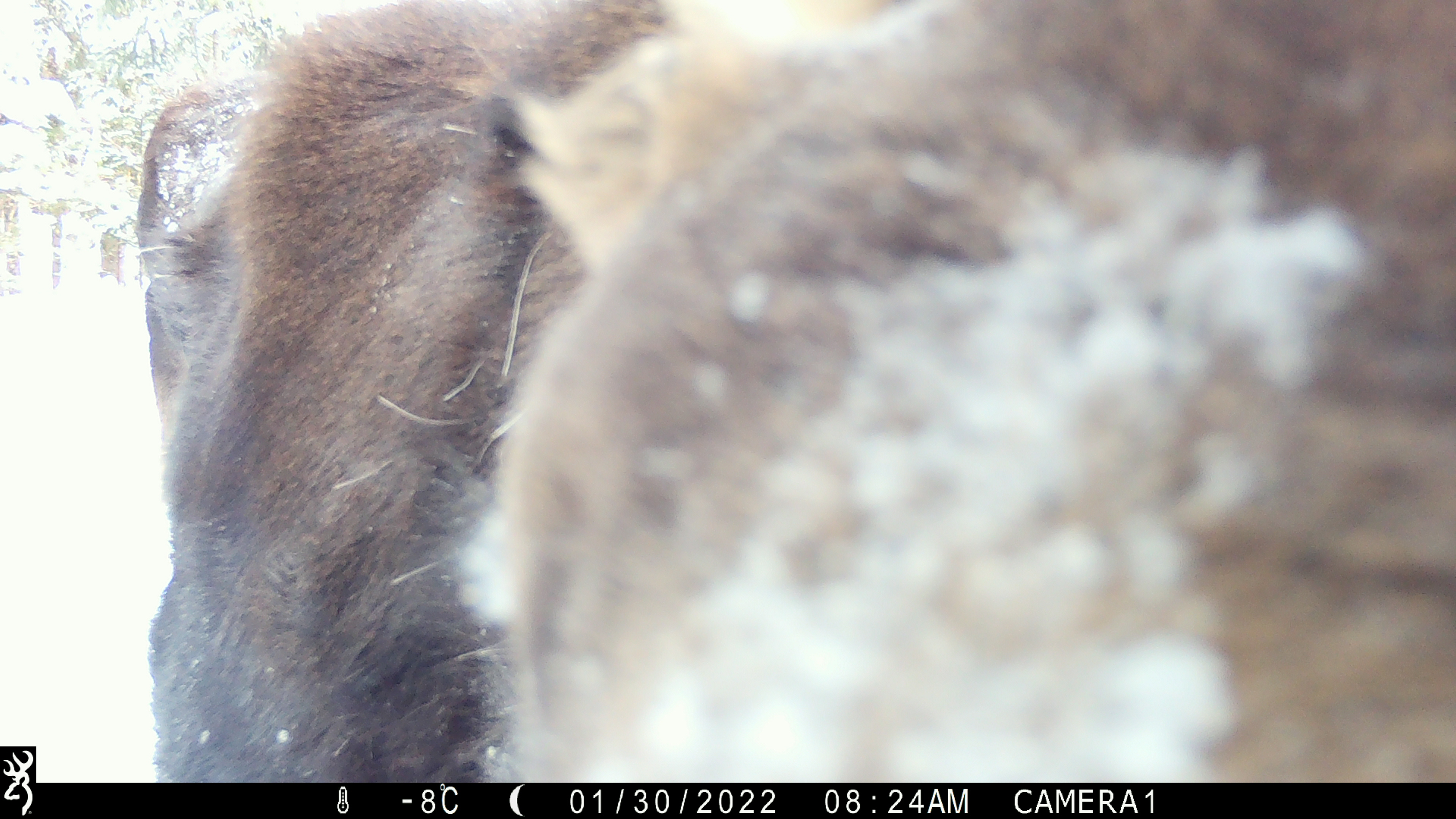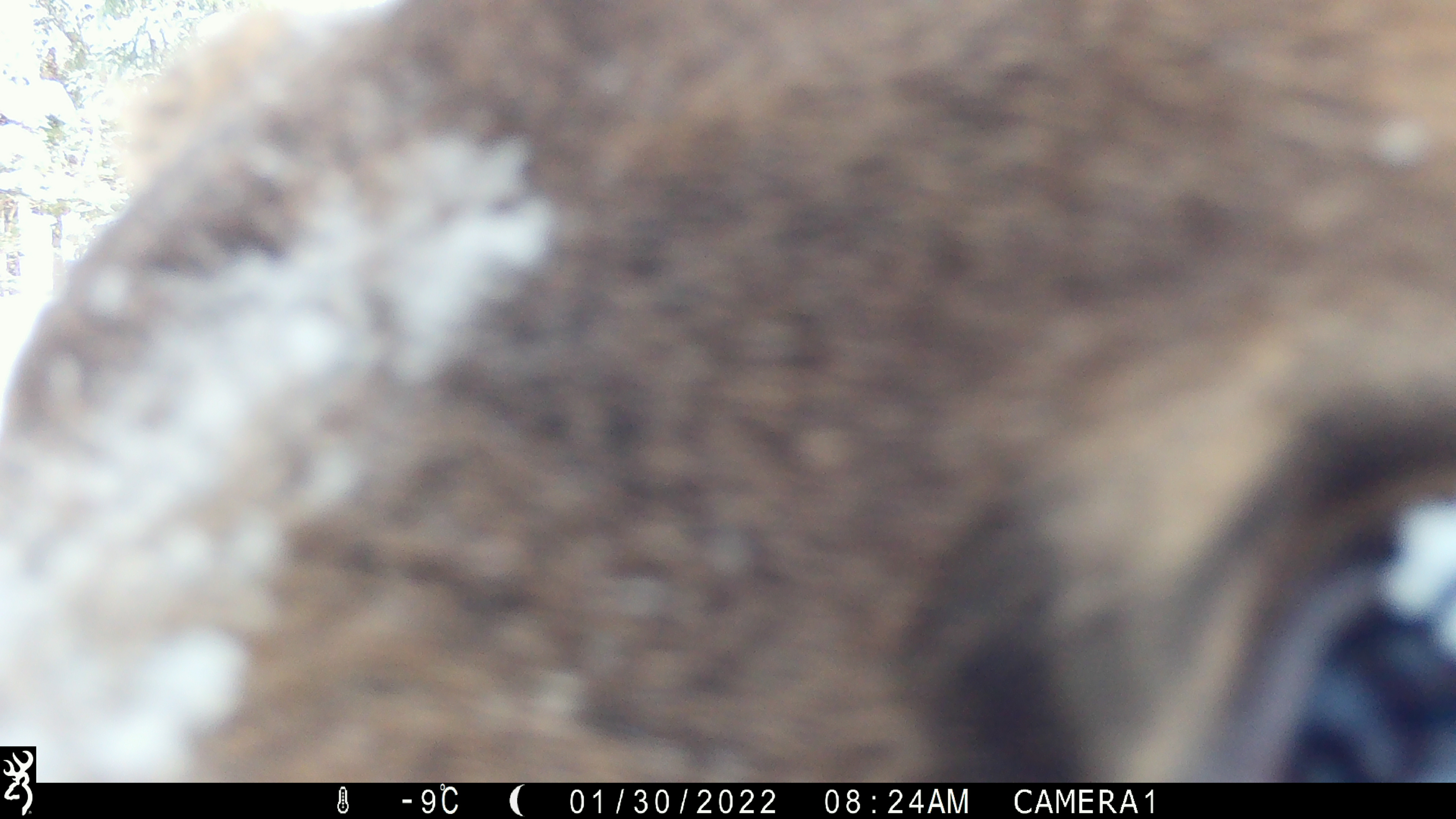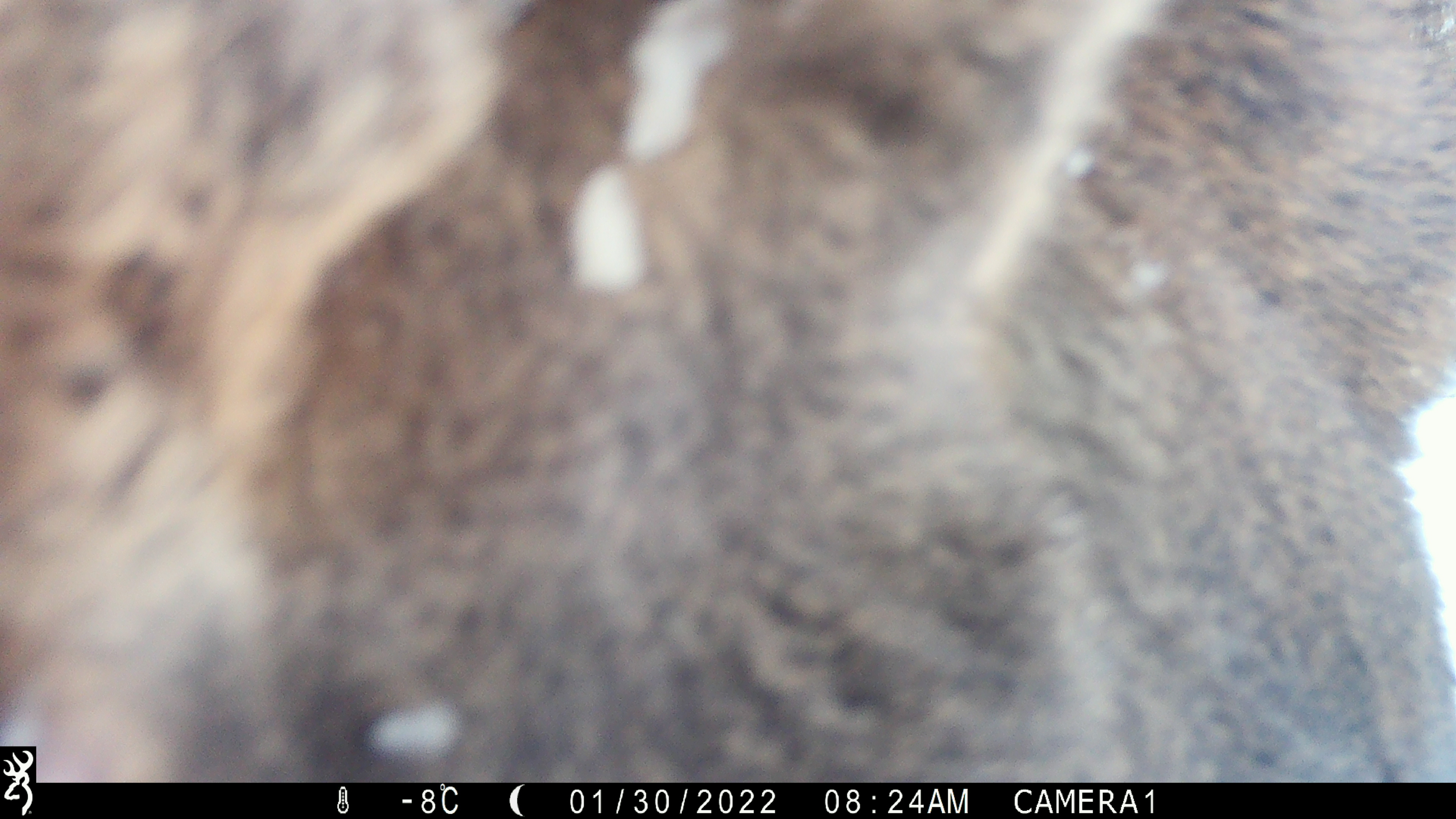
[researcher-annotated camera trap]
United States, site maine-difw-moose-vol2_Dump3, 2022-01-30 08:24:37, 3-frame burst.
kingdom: Animalia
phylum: Chordata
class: Mammalia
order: Artiodactyla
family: Cervidae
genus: Alces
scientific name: Alces alces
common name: moose